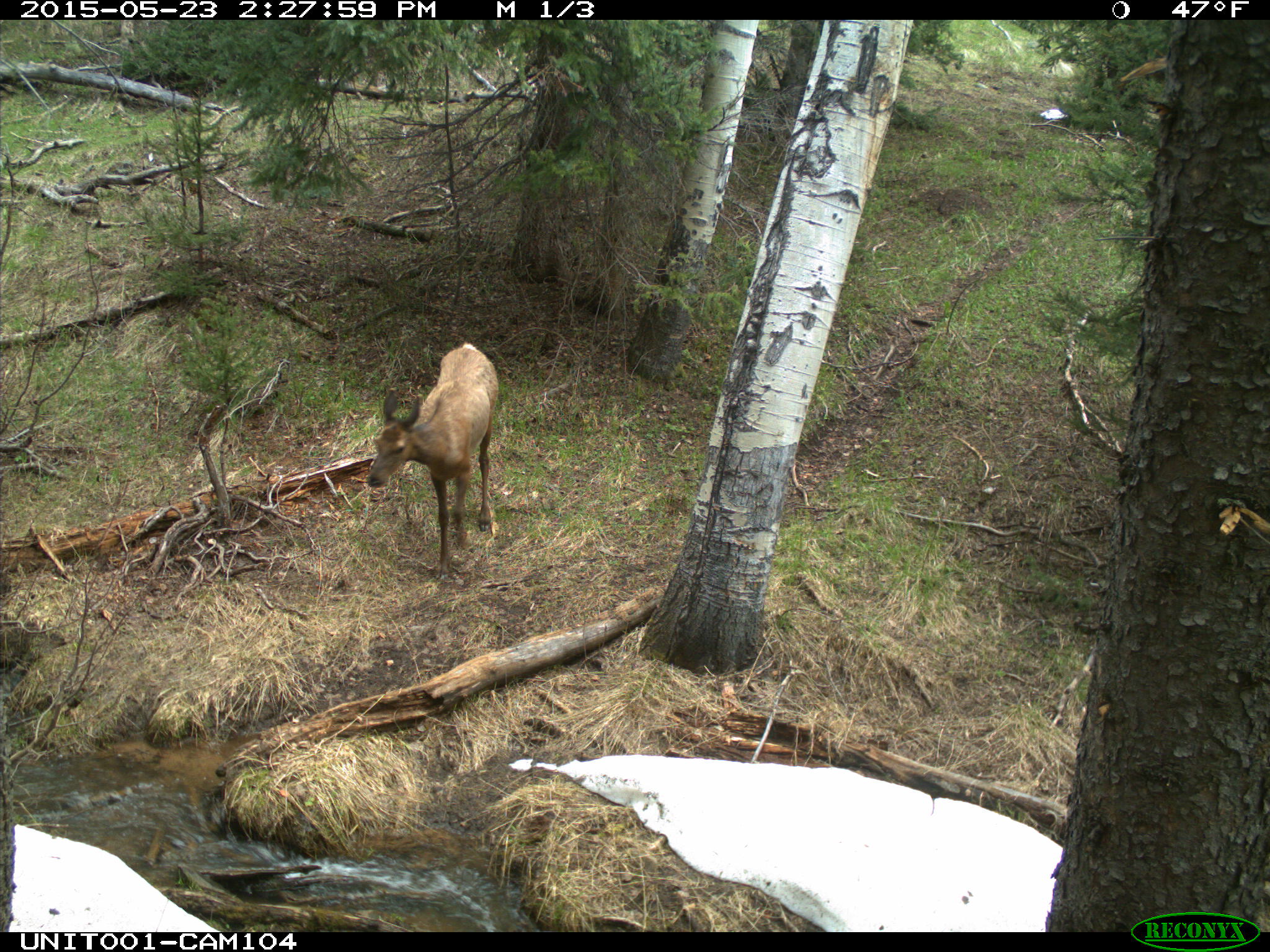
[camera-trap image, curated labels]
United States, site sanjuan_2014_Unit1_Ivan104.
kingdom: Animalia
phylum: Chordata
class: Mammalia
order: Artiodactyla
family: Cervidae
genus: Cervus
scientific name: Cervus elaphus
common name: red deer